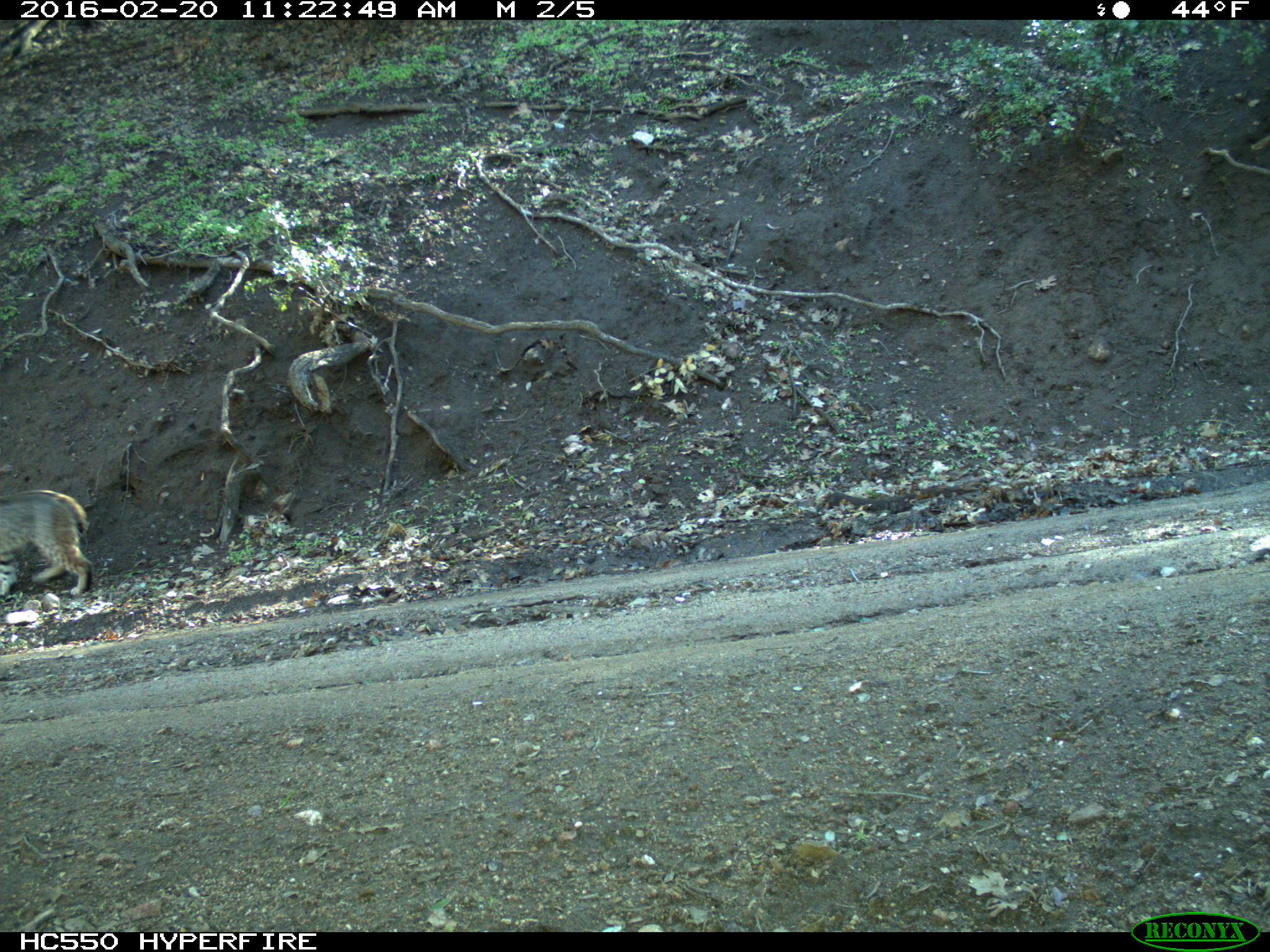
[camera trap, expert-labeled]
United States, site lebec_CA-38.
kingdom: Animalia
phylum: Chordata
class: Mammalia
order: Carnivora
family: Felidae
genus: Lynx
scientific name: Lynx rufus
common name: bobcat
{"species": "Lynx rufus (bobcat)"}